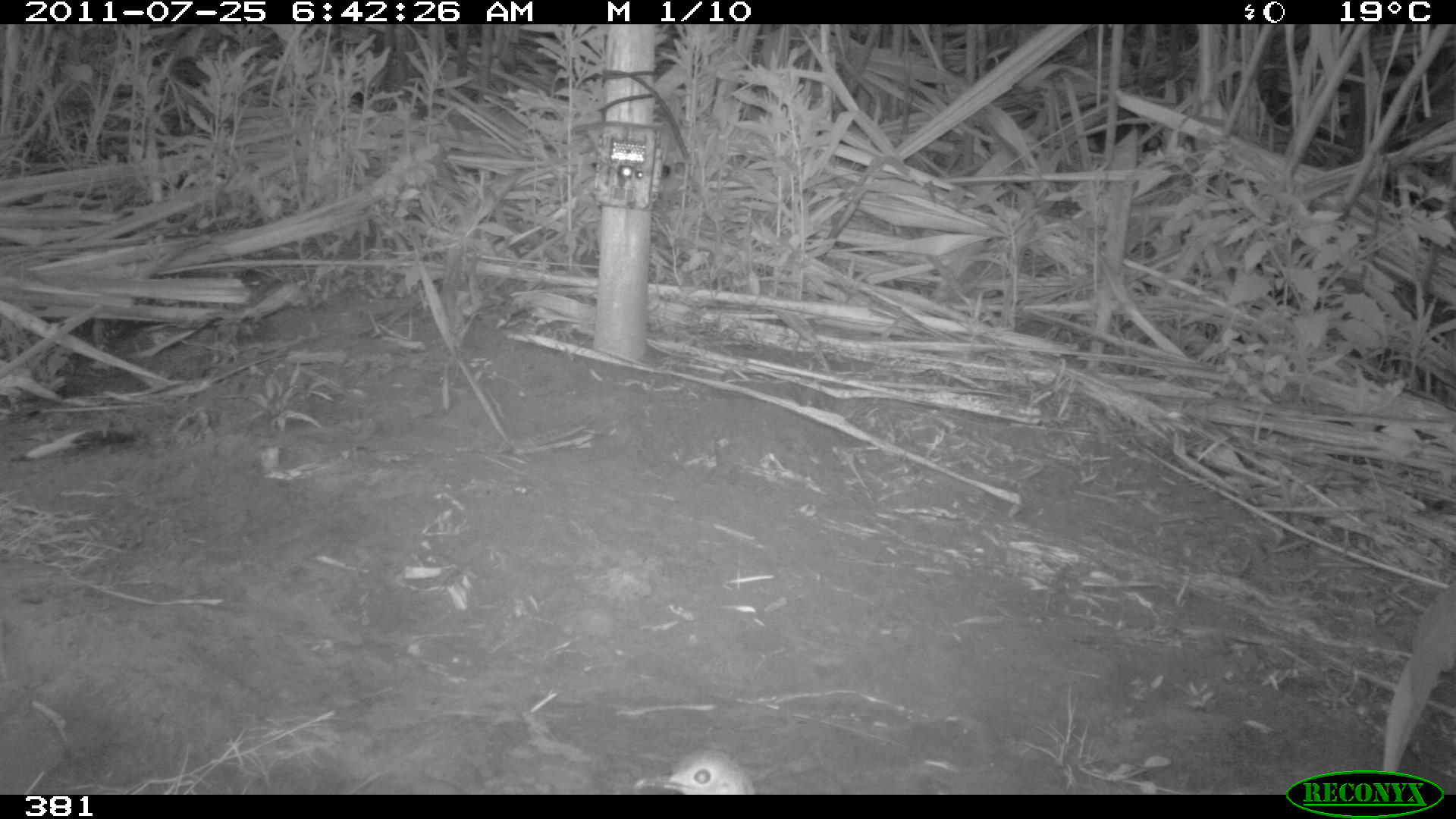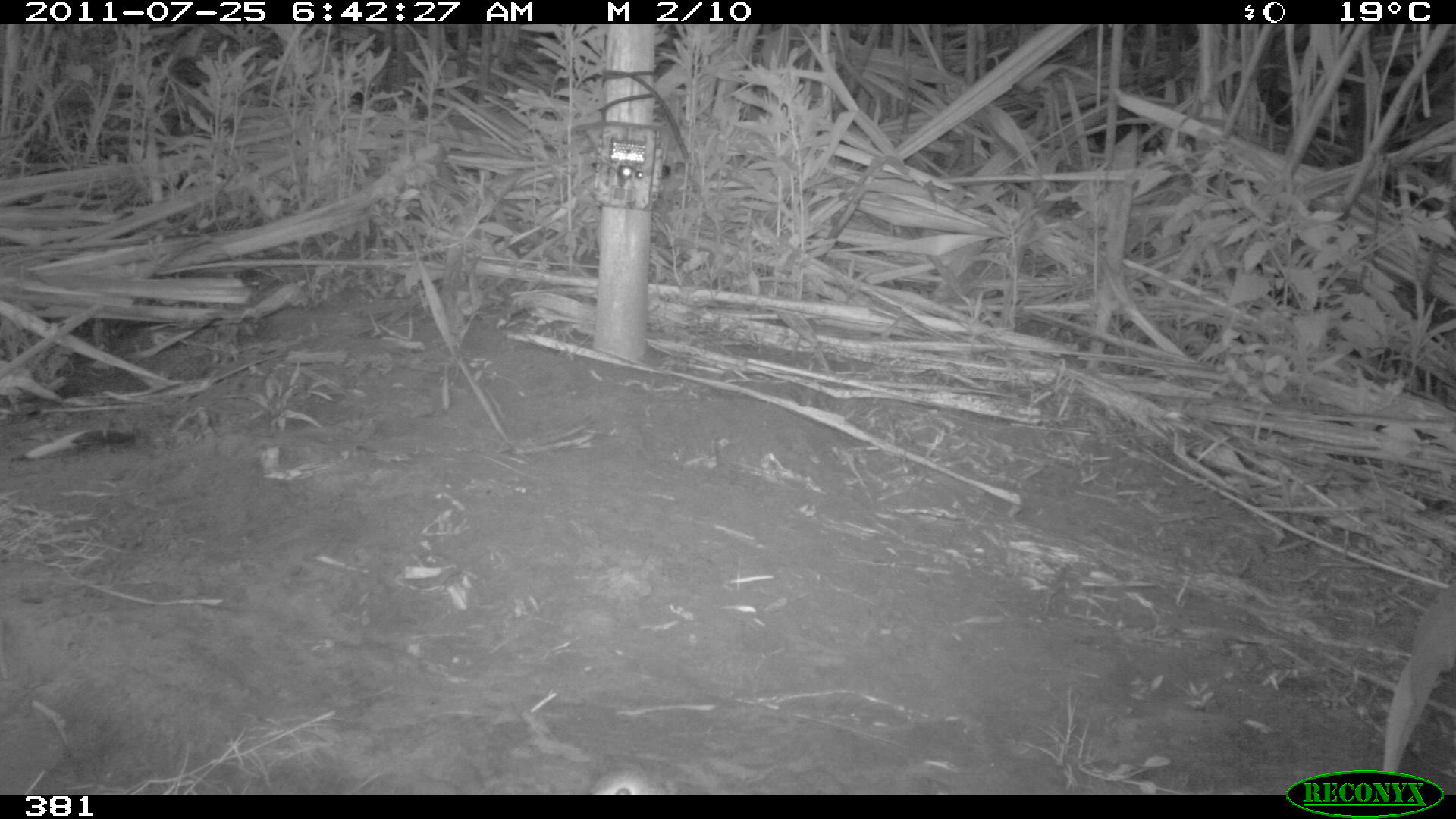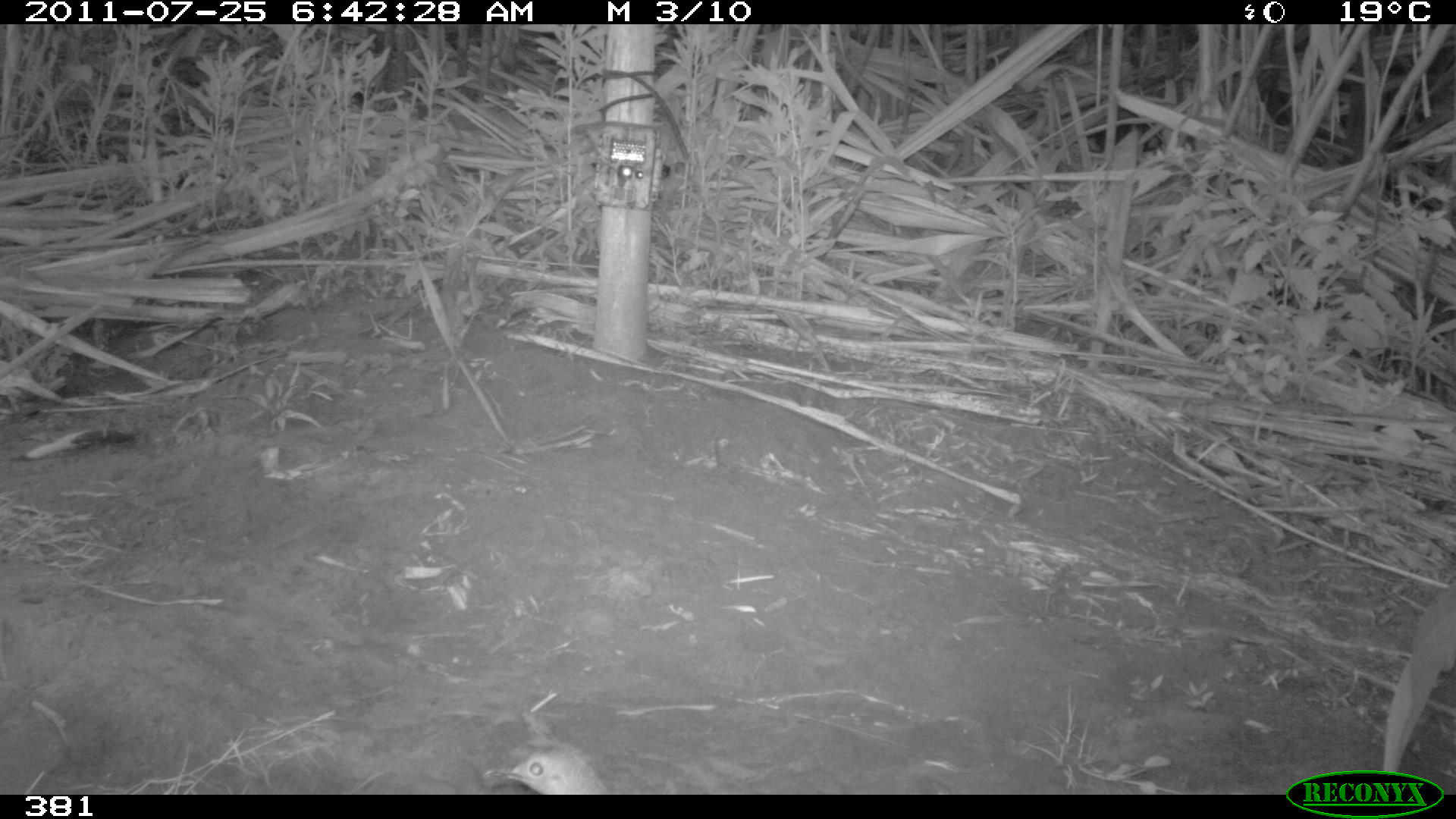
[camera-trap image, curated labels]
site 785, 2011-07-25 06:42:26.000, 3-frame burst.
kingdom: Animalia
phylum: Chordata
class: Aves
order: Galliformes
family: Phasianidae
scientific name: Phasianidae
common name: quails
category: quail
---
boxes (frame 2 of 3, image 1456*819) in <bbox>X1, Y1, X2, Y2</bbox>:
quail: <bbox>589, 768, 668, 794</bbox>